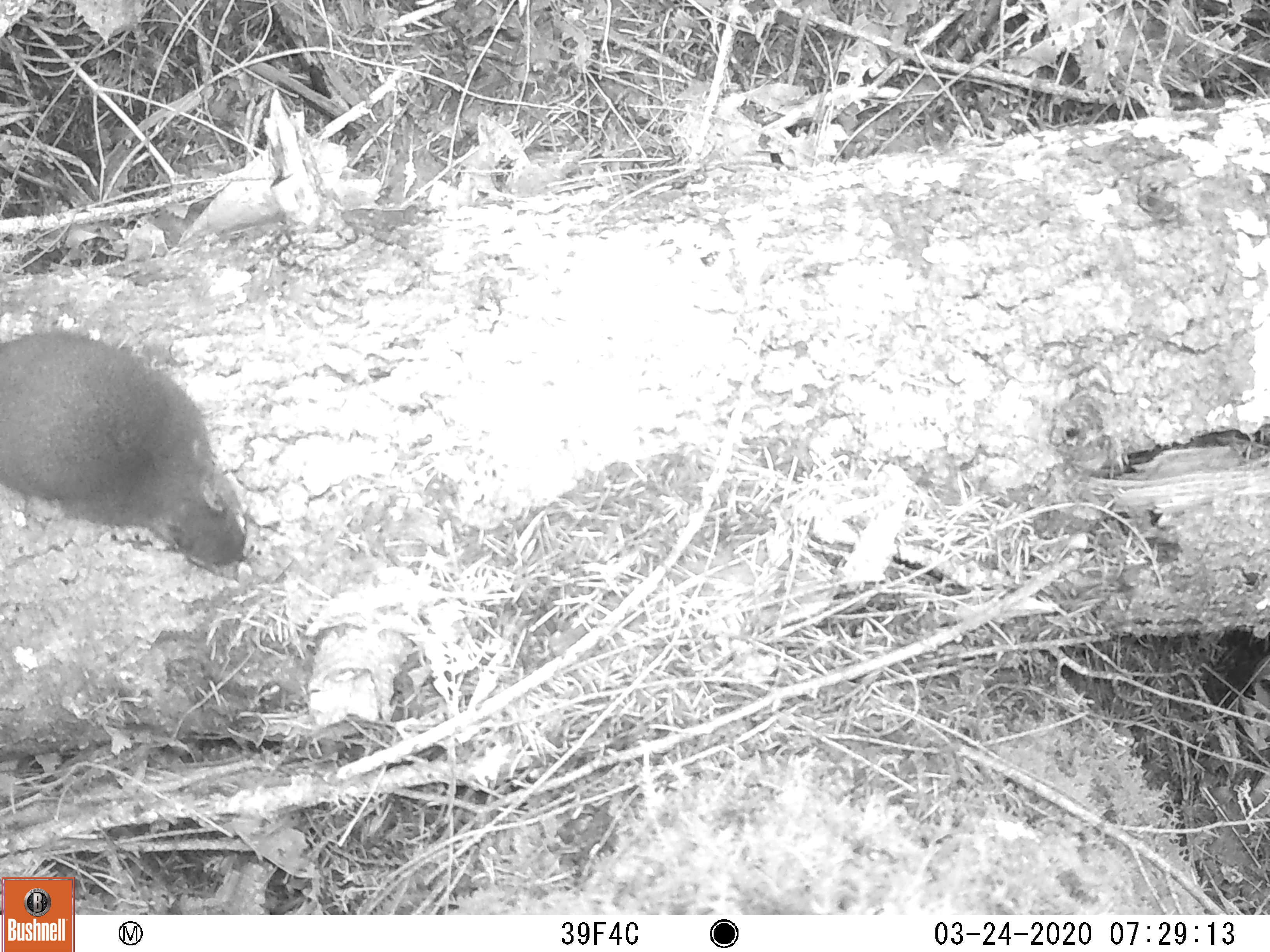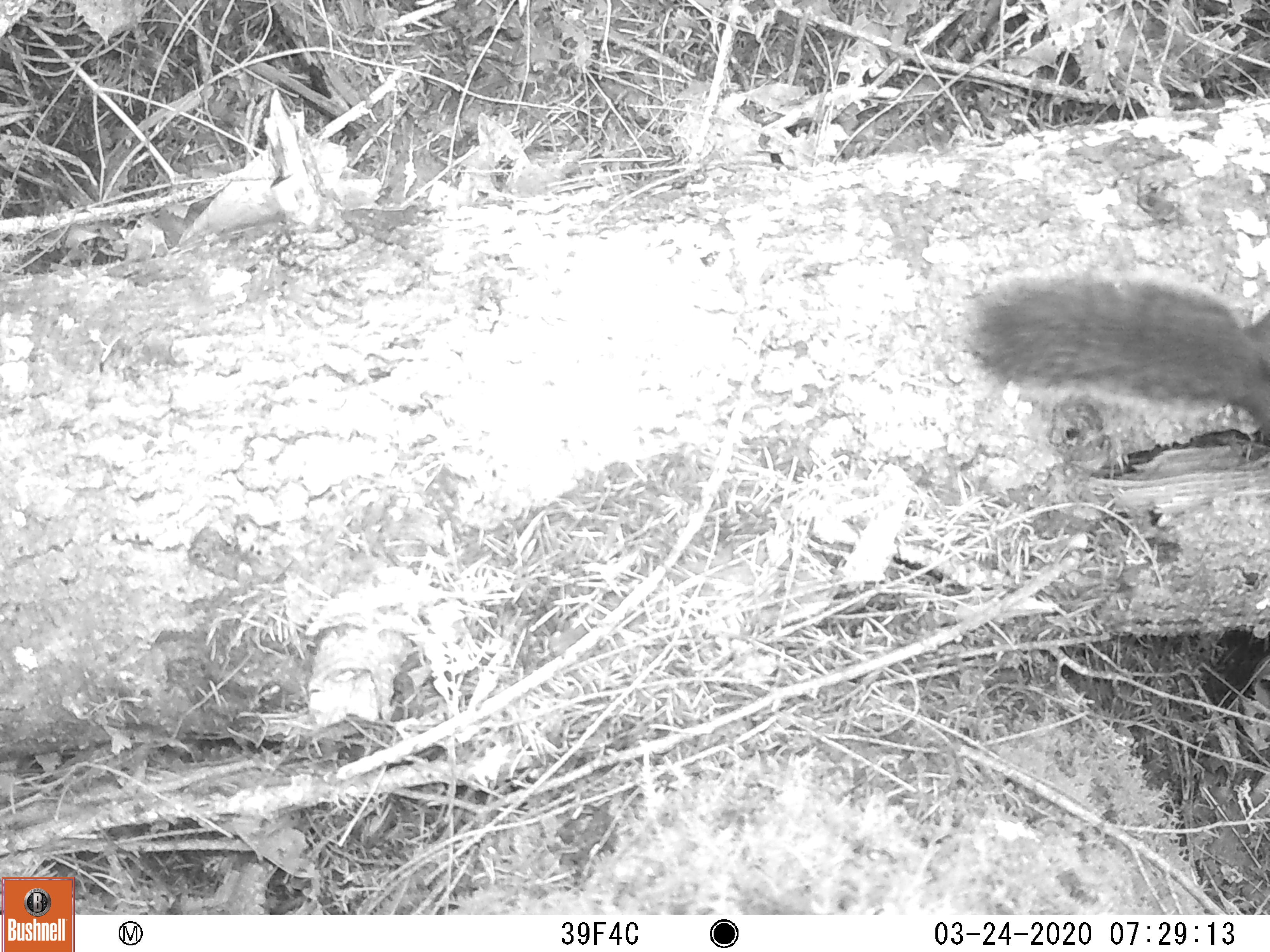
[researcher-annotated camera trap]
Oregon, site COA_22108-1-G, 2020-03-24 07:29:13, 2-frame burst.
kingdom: Animalia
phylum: Chordata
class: Mammalia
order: Rodentia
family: Sciuridae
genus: Tamiasciurus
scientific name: Tamiasciurus douglasii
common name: douglas squirrel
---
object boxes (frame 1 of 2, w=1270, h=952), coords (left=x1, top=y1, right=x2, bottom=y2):
douglas squirrel: (left=0, top=304, right=302, bottom=642)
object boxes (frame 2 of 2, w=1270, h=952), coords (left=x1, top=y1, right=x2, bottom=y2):
douglas squirrel: (left=939, top=252, right=1269, bottom=490)